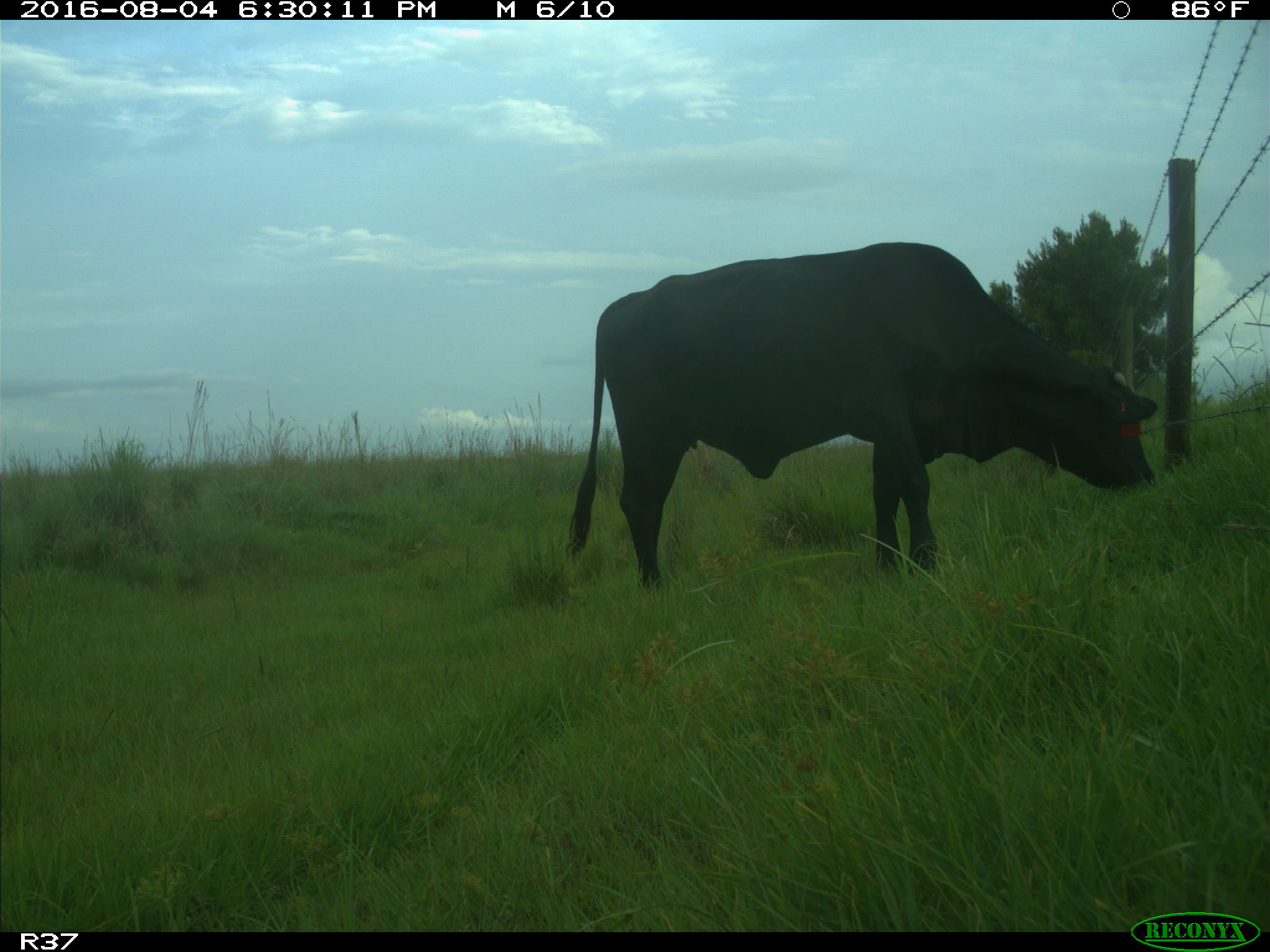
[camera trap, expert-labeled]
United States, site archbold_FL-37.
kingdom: Animalia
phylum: Chordata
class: Mammalia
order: Artiodactyla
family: Bovidae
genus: Bos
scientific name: Bos taurus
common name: domestic cow